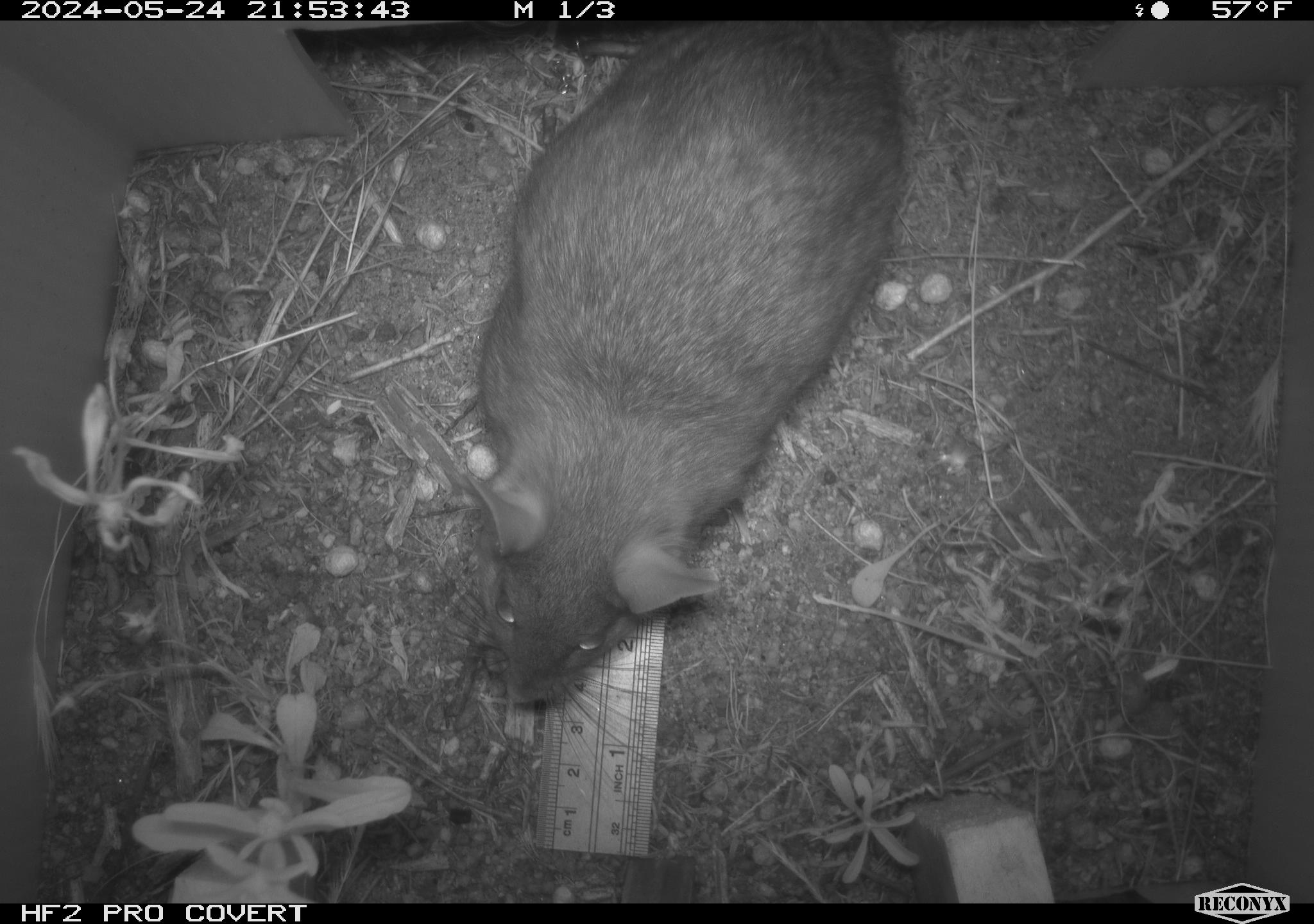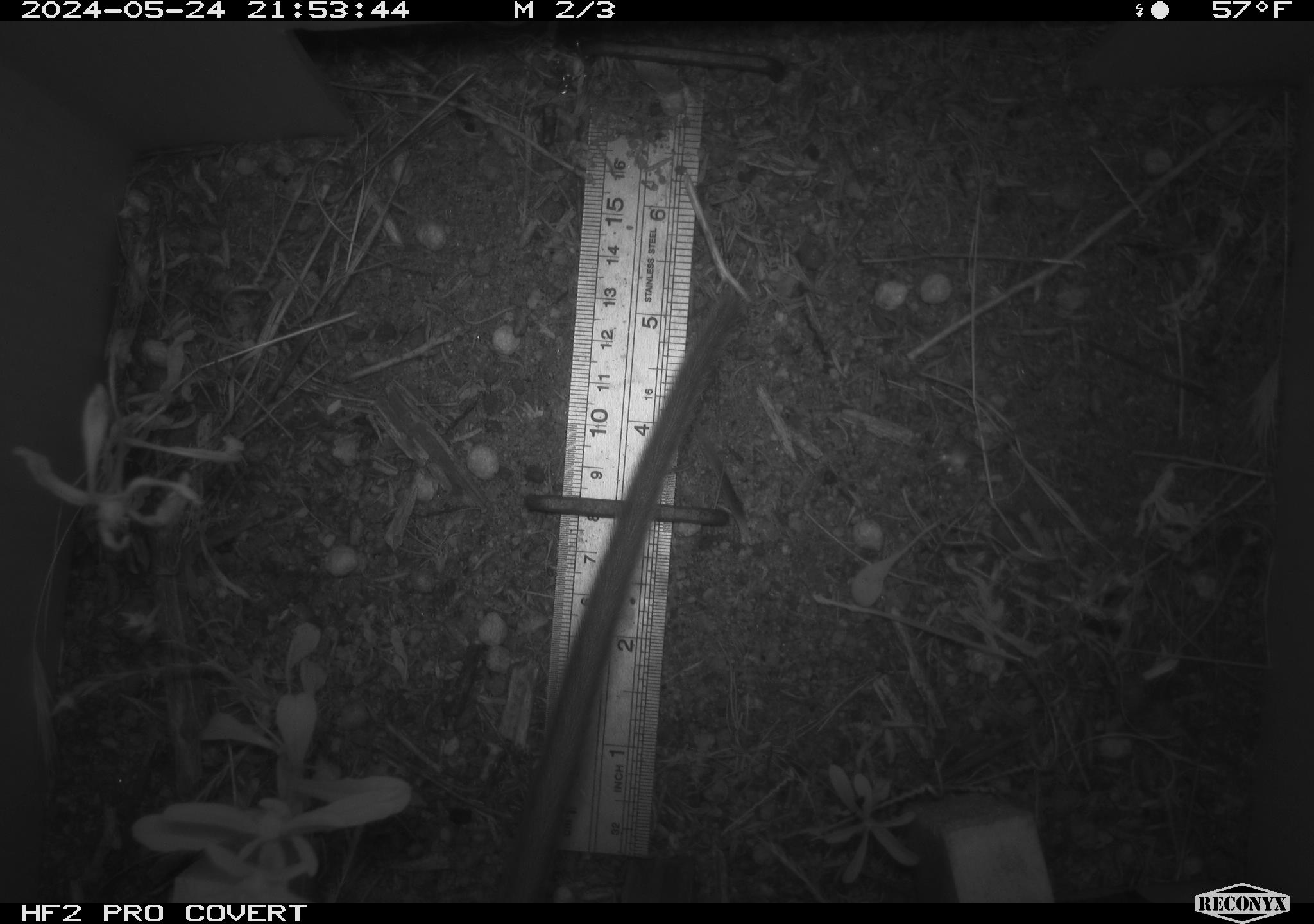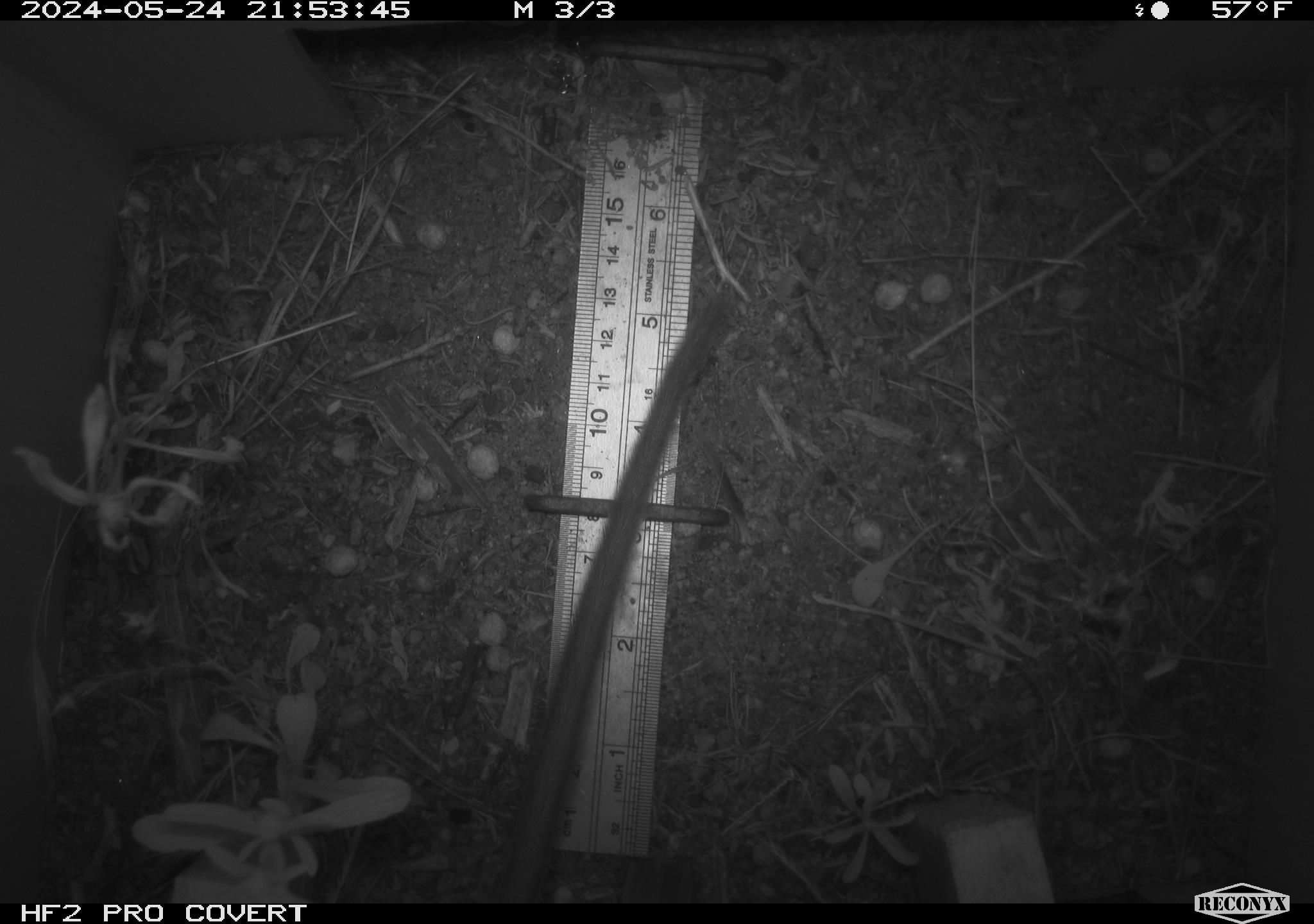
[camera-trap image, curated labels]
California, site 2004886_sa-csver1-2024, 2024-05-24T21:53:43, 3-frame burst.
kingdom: Animalia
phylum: Chordata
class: Mammalia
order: Rodentia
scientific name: Rodentia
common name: rodent